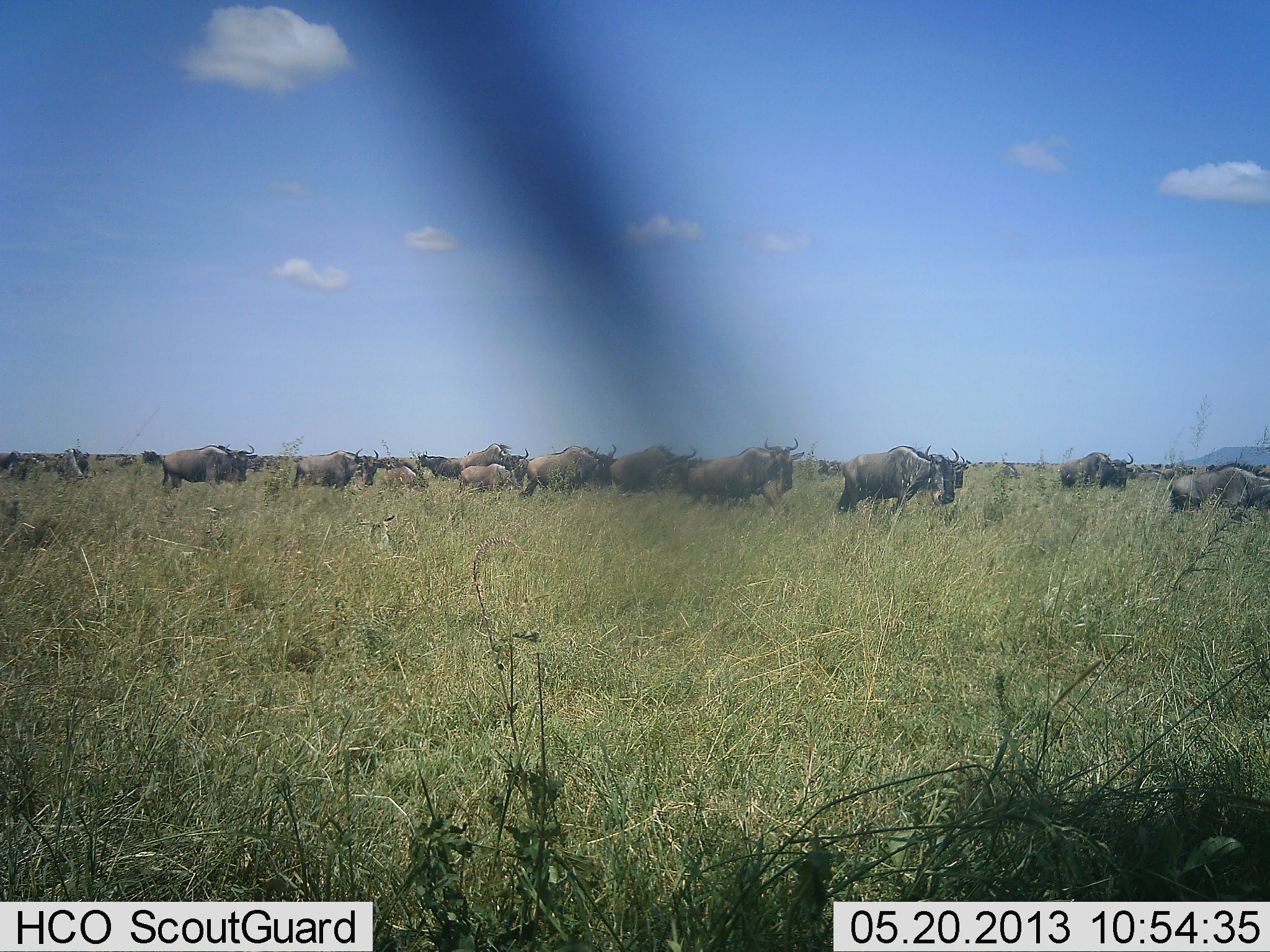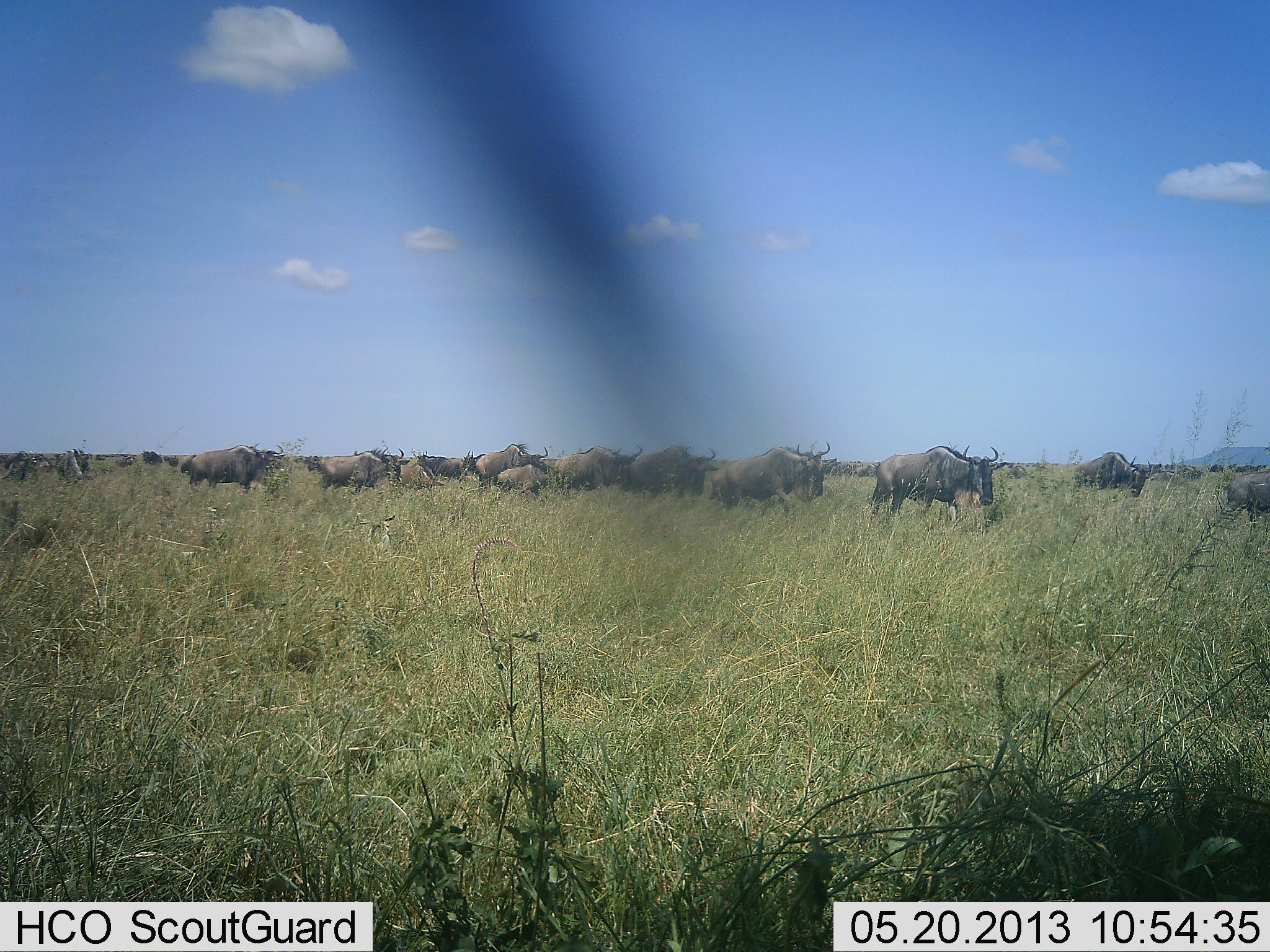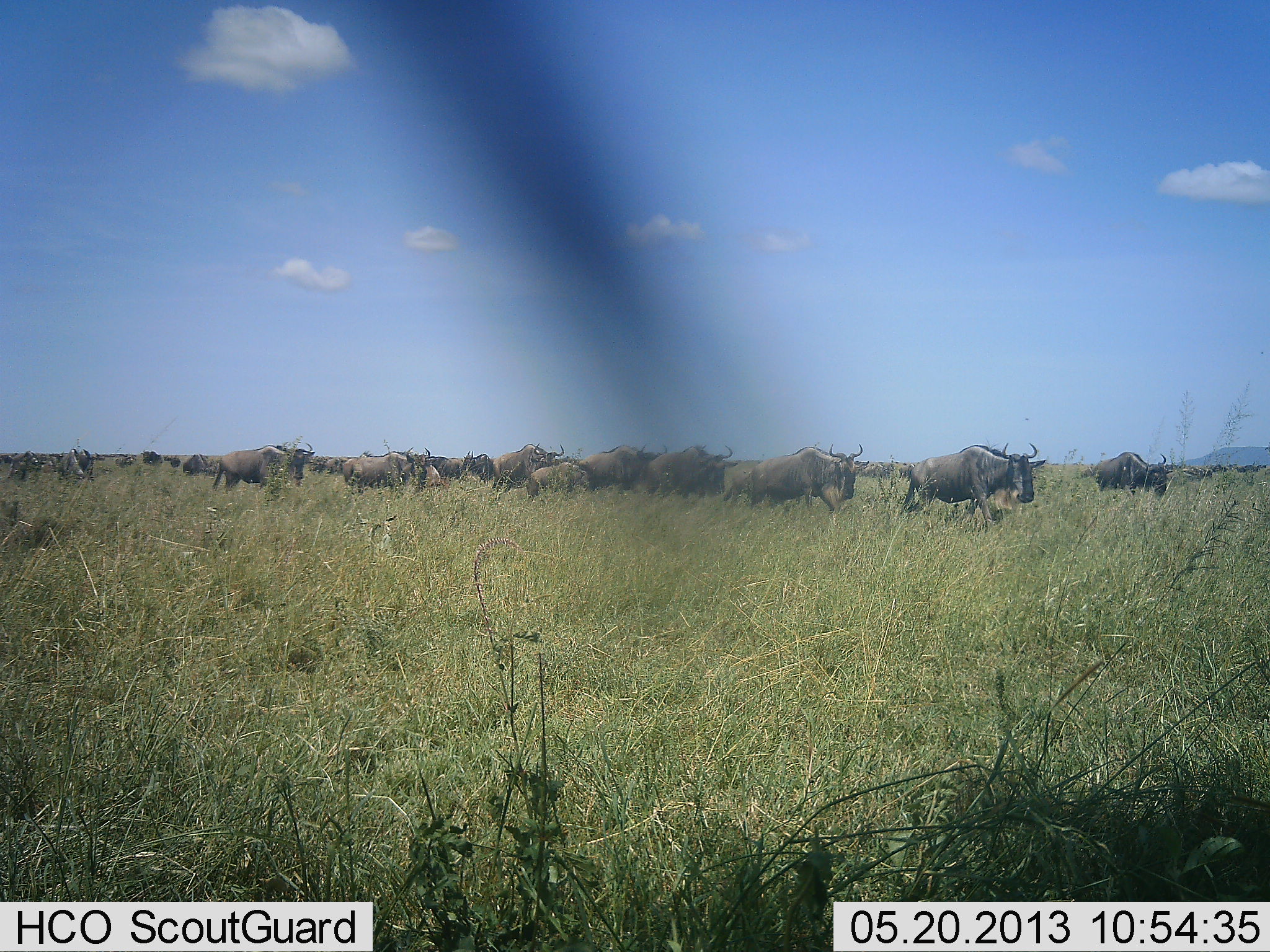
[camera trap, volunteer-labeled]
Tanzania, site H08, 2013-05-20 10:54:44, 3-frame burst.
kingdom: Animalia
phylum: Chordata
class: Mammalia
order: Artiodactyla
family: Bovidae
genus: Connochaetes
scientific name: Connochaetes taurinus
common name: blue wildebeest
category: wildebeest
Wildebeest (blue wildebeest) (Connochaetes taurinus), count 11-50. Behavior (volunteer vote fractions): standing 20%, resting 0%, moving 100%, interacting 0%. Young present (vote fraction): 30%. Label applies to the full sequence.